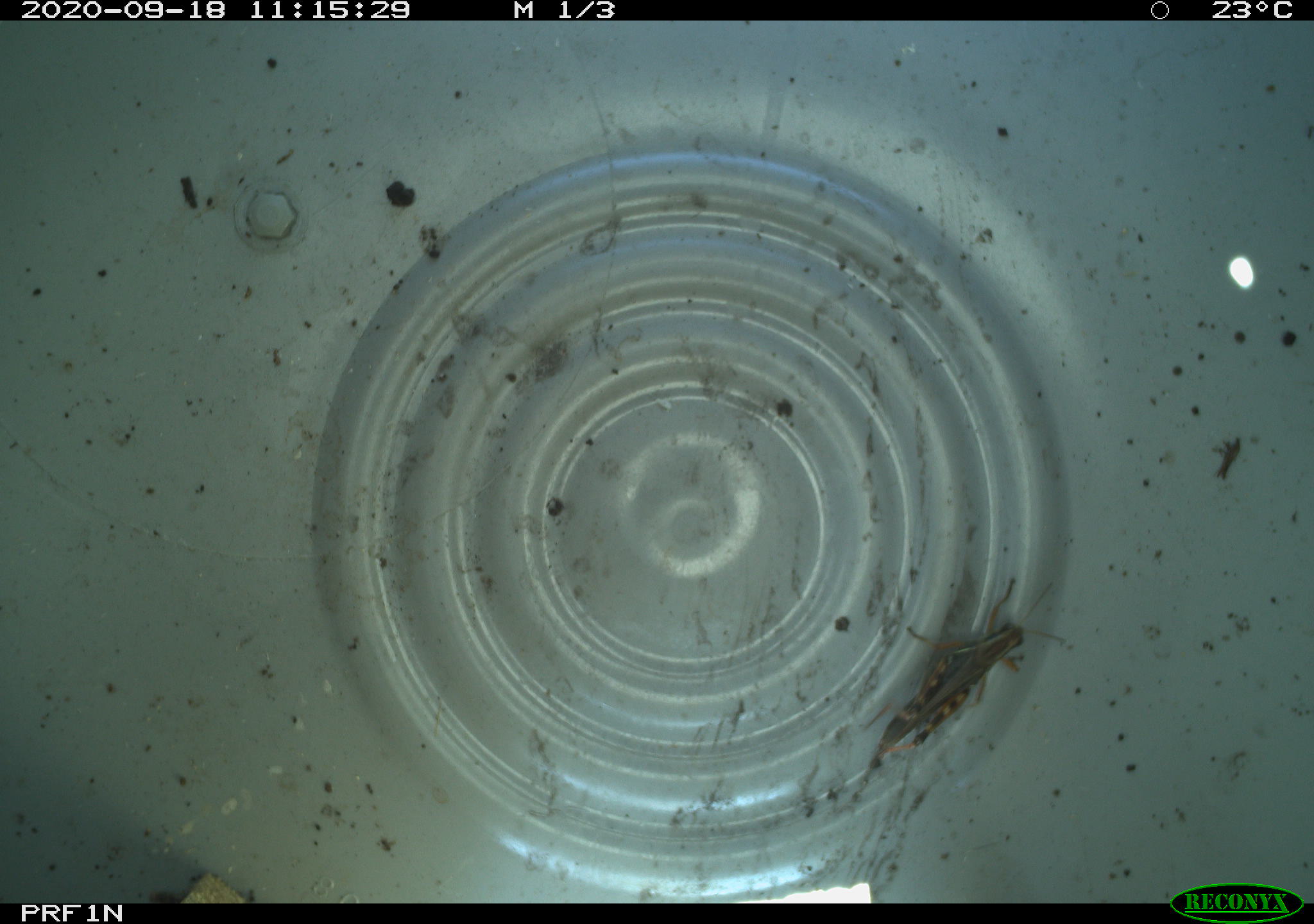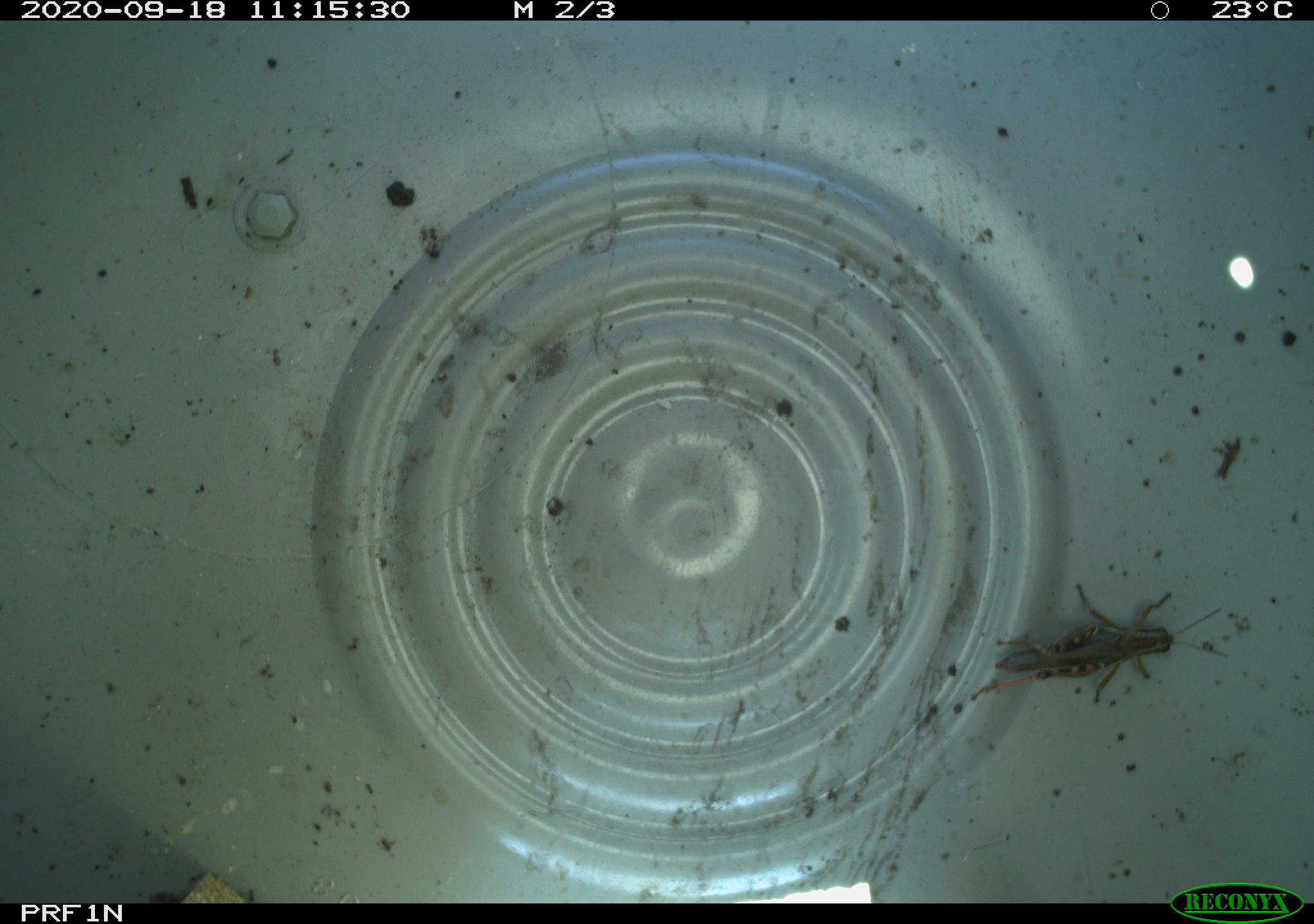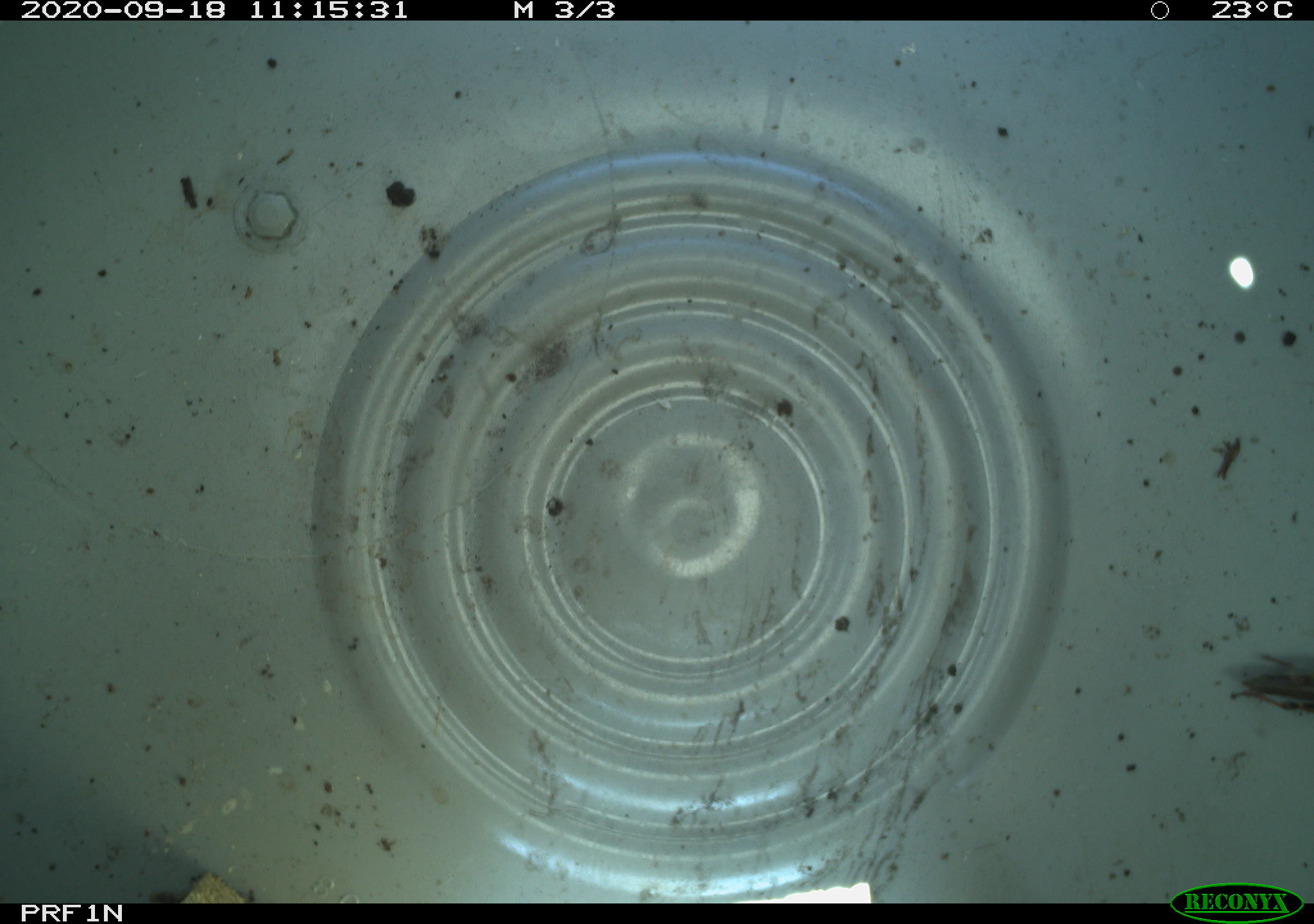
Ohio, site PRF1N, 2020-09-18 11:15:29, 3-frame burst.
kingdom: Animalia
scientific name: Animalia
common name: animal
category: invertebrate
Invertebrate (animal) (Animalia).